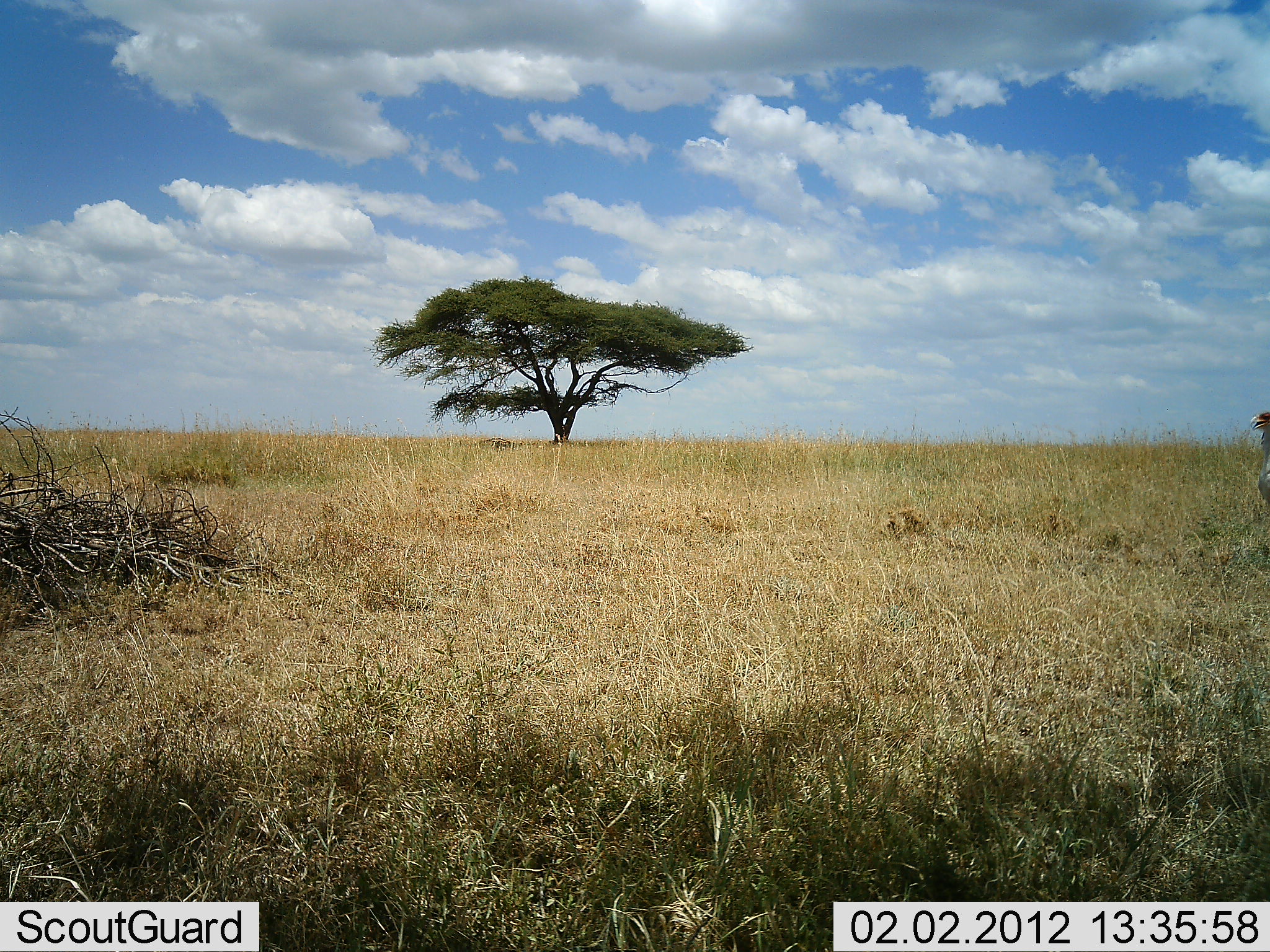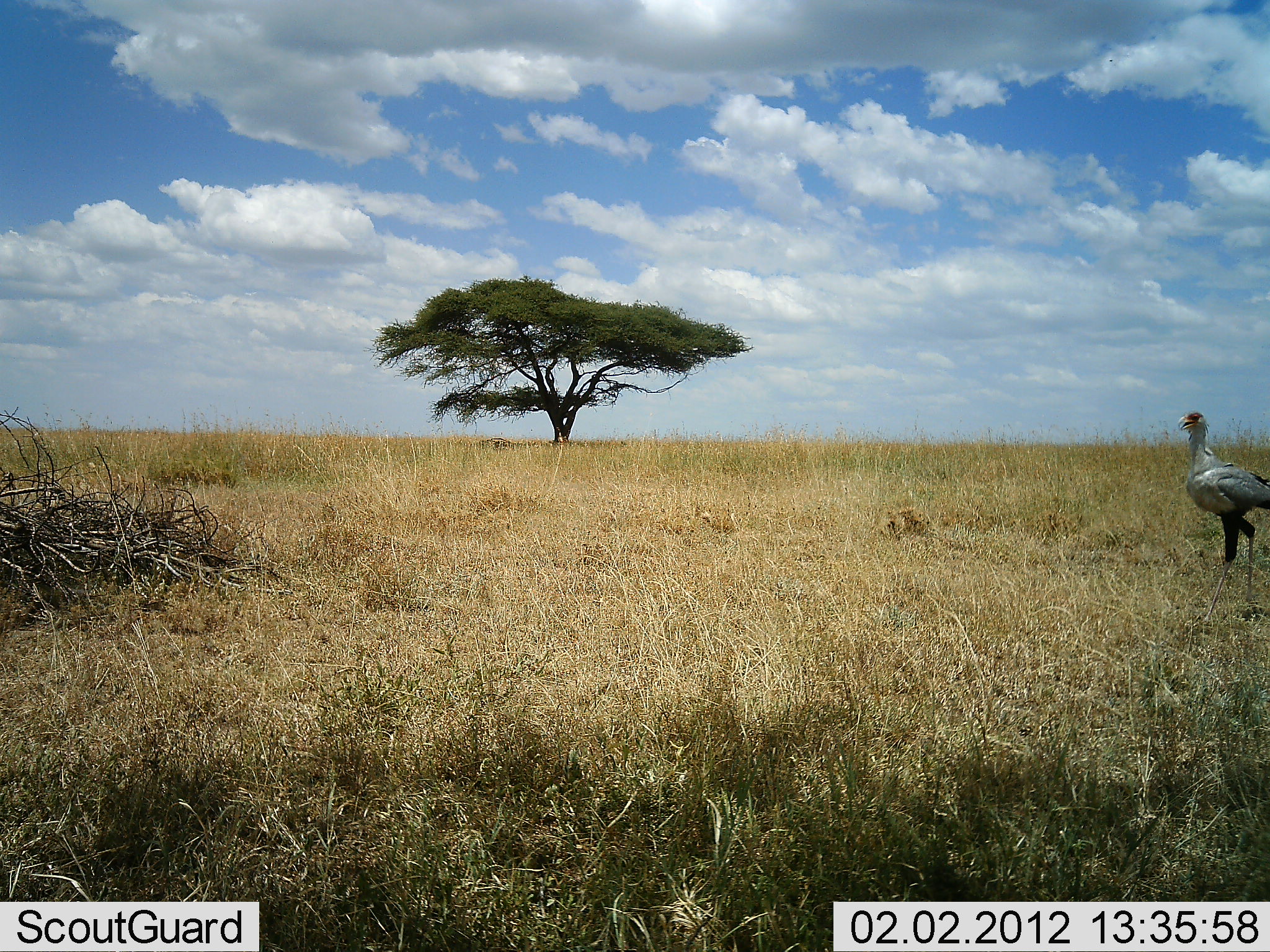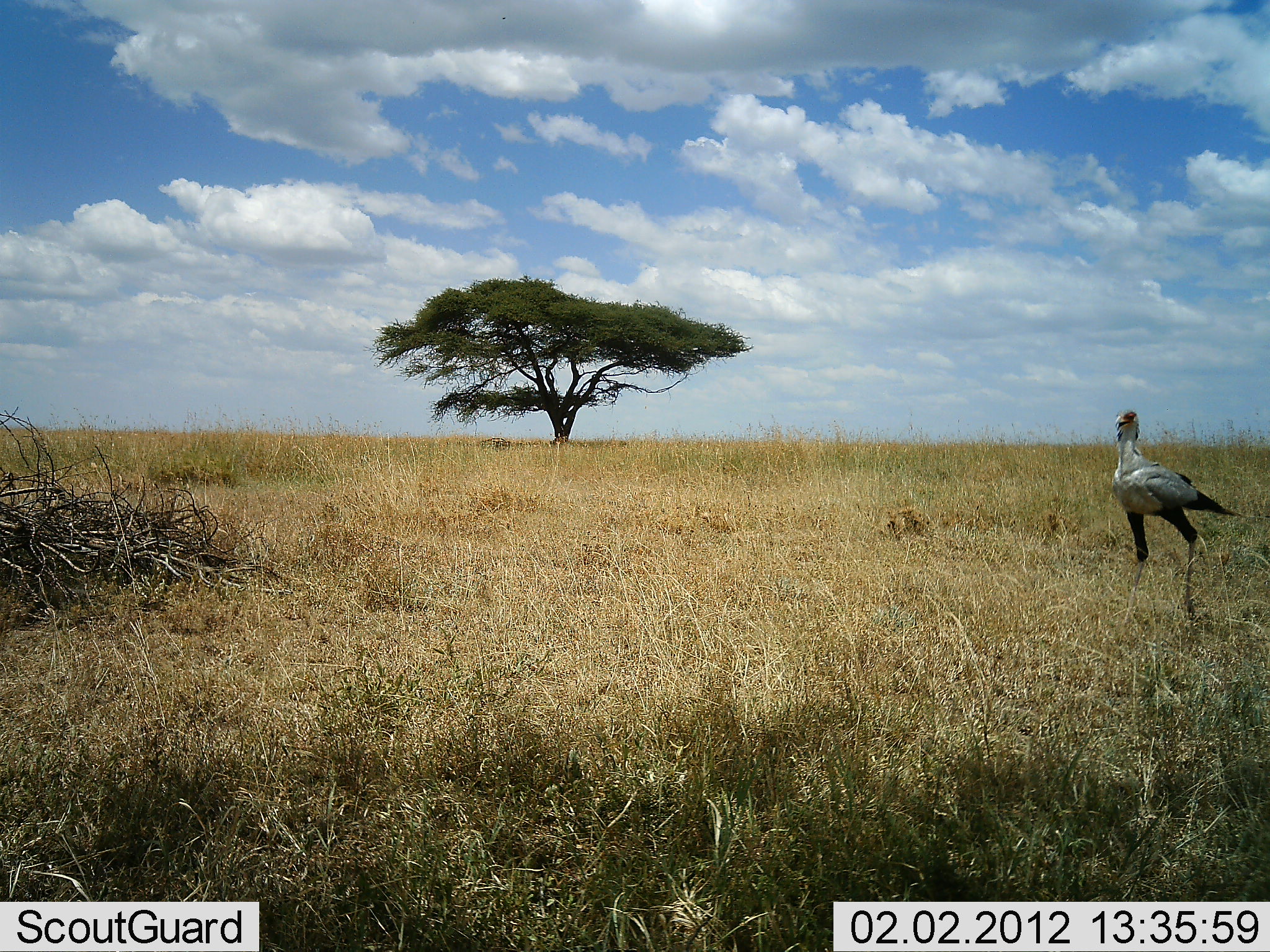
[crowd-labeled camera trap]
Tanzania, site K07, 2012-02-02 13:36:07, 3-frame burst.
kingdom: Animalia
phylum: Chordata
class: Aves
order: Accipitriformes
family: Sagittariidae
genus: Sagittarius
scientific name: Sagittarius serpentarius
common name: secretary bird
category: secretarybird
Secretarybird (secretary bird) (Sagittarius serpentarius), count 1. Behavior (volunteer vote fractions): standing 8%, resting 0%, moving 88%, interacting 0%. Young present (vote fraction): 0%. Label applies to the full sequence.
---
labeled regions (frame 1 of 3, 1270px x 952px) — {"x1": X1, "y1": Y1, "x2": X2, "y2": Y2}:
animal: {"x1": 1248, "y1": 411, "x2": 1270, "y2": 509}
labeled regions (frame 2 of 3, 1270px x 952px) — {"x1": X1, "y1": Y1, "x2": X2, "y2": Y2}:
animal: {"x1": 1176, "y1": 411, "x2": 1270, "y2": 624}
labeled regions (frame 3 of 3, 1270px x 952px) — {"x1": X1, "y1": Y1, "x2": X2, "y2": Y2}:
animal: {"x1": 1111, "y1": 410, "x2": 1248, "y2": 628}